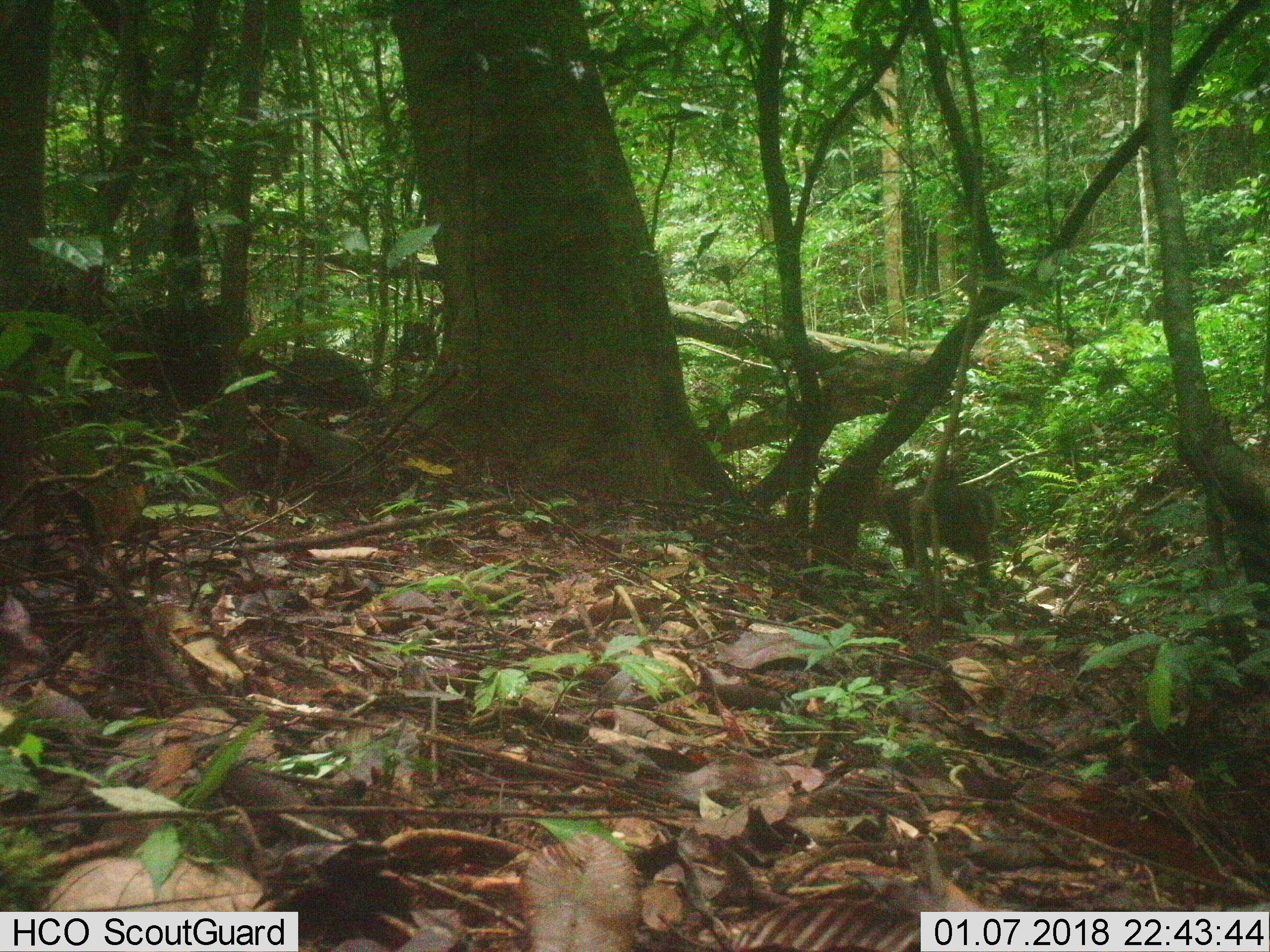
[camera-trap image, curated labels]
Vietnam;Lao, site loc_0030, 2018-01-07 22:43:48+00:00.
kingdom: Animalia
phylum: Chordata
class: Mammalia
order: Artiodactyla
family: Cervidae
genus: Muntiacus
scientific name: Muntiacus vuquangensis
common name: large-antlered muntjac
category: large antlered muntjac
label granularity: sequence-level